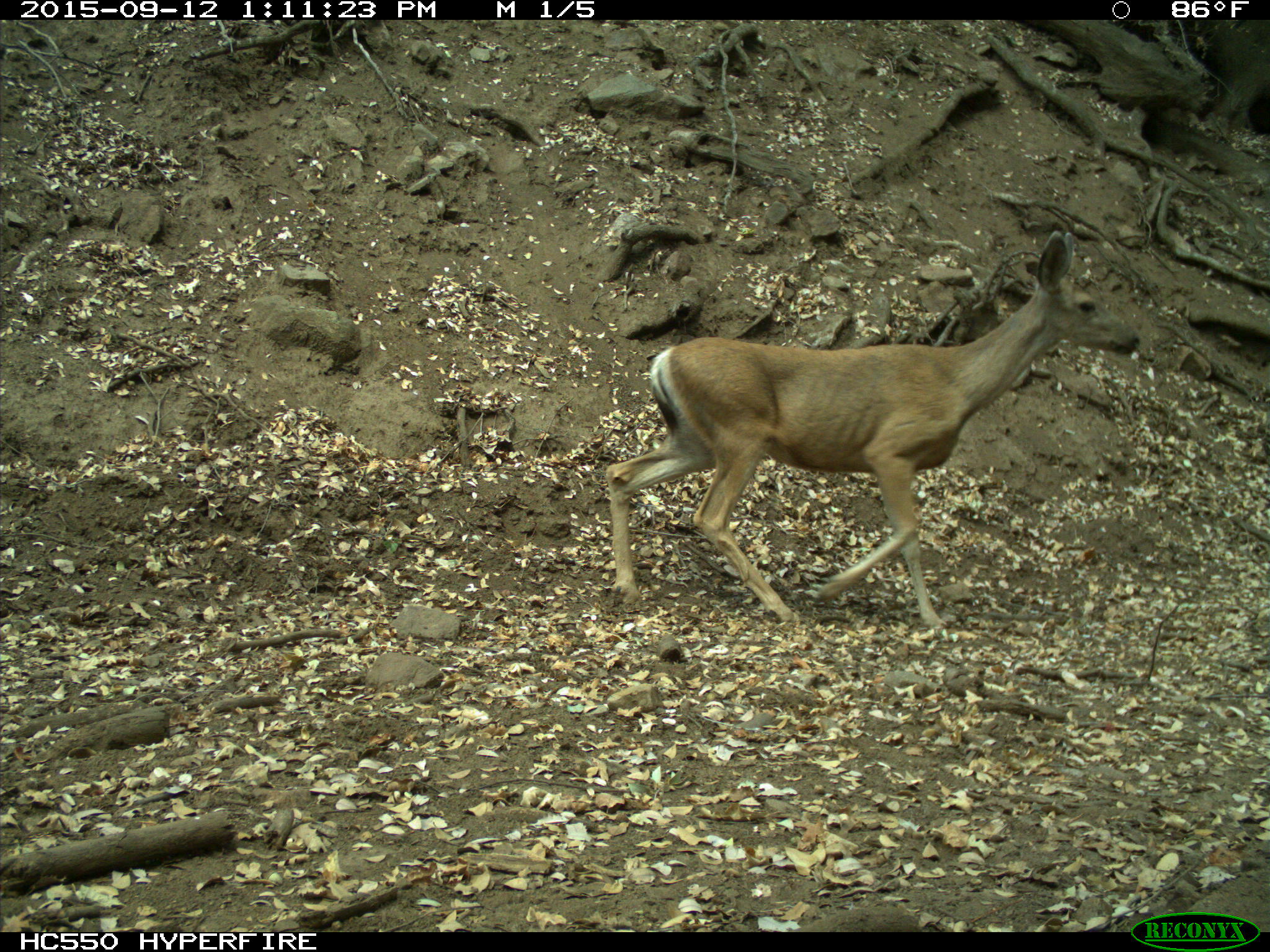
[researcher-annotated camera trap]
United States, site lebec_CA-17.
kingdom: Animalia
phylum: Chordata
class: Mammalia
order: Artiodactyla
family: Cervidae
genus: Odocoileus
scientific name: Odocoileus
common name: deer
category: unidentified deer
Unidentified deer (deer) (Odocoileus).